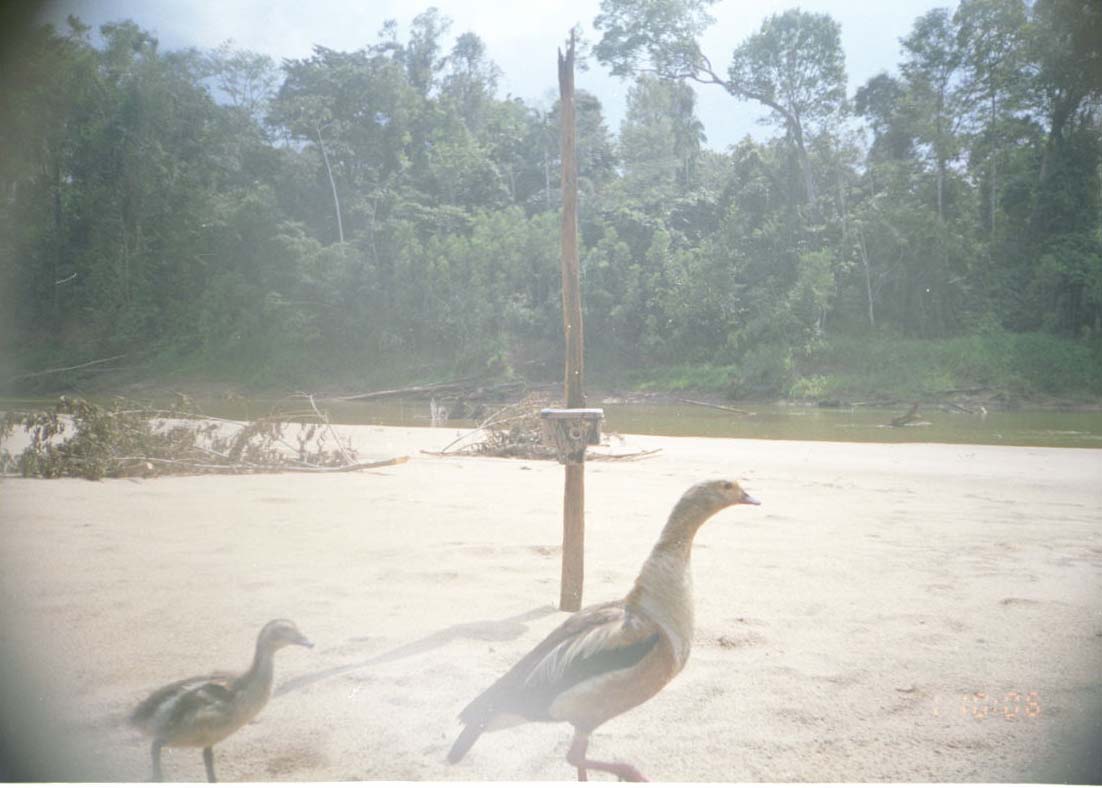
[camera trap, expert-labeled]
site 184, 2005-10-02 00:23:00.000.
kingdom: Animalia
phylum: Chordata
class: Aves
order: Anseriformes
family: Anatidae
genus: Oressochen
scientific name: Oressochen jubatus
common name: orinoco goose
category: neochen jubata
Neochen jubata (orinoco goose) (Oressochen jubatus).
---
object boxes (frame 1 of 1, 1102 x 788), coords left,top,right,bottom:
neochen jubata: 444,478,761,783; 123,617,315,782